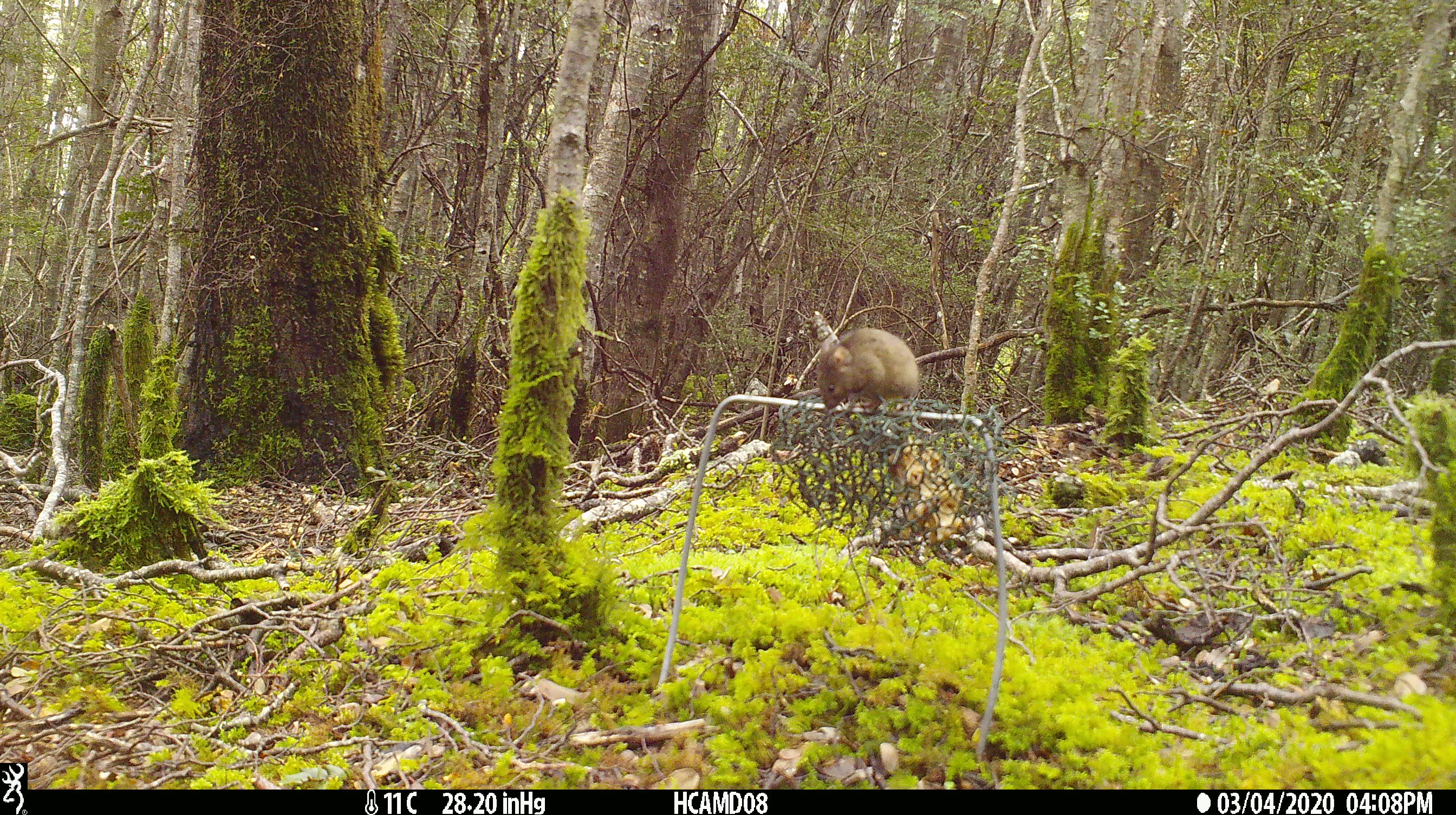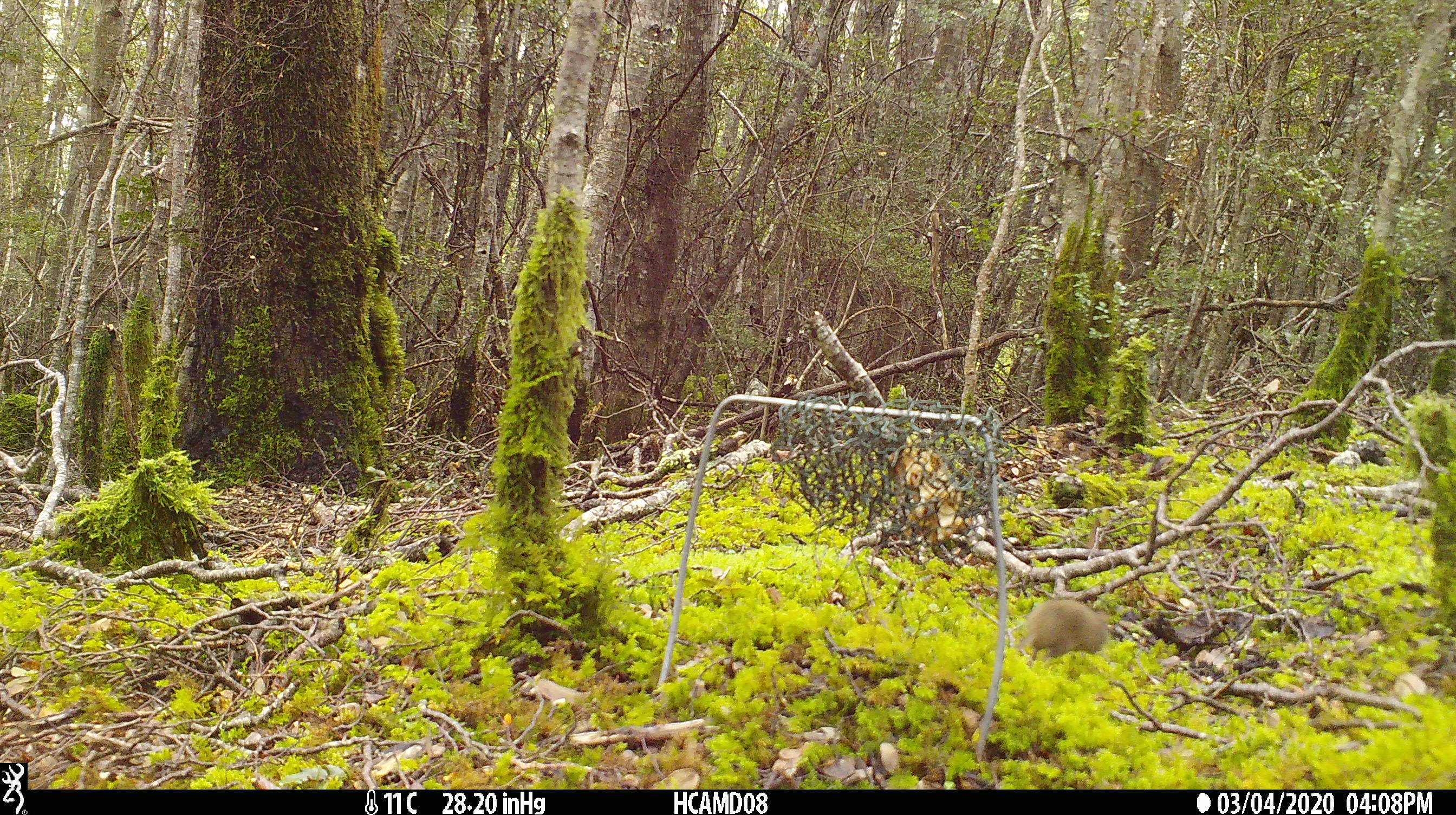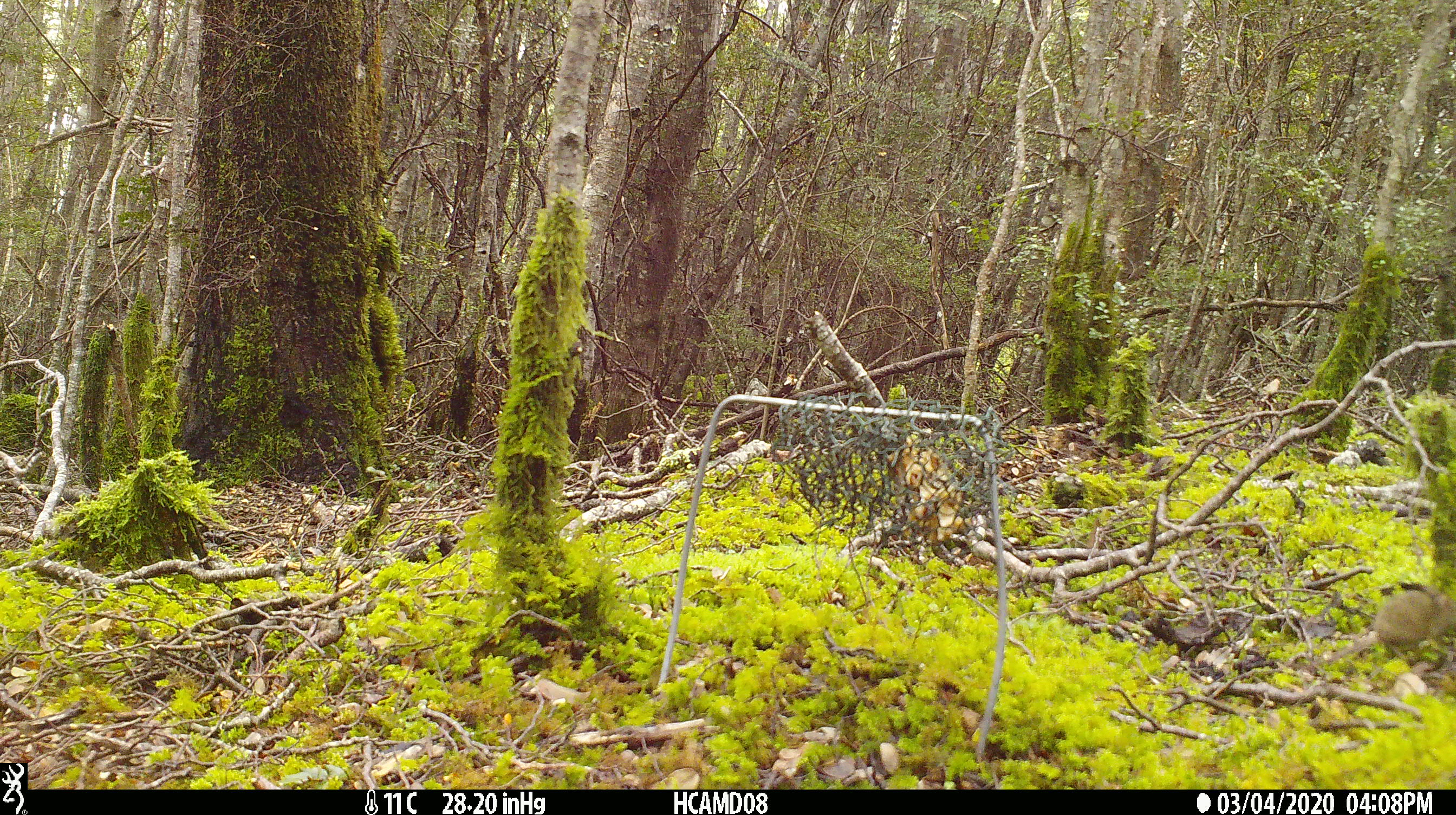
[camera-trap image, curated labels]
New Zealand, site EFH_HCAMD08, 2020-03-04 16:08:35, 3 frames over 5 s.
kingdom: Animalia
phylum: Chordata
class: Mammalia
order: Rodentia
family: Muridae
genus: Mus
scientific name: Mus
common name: mouse